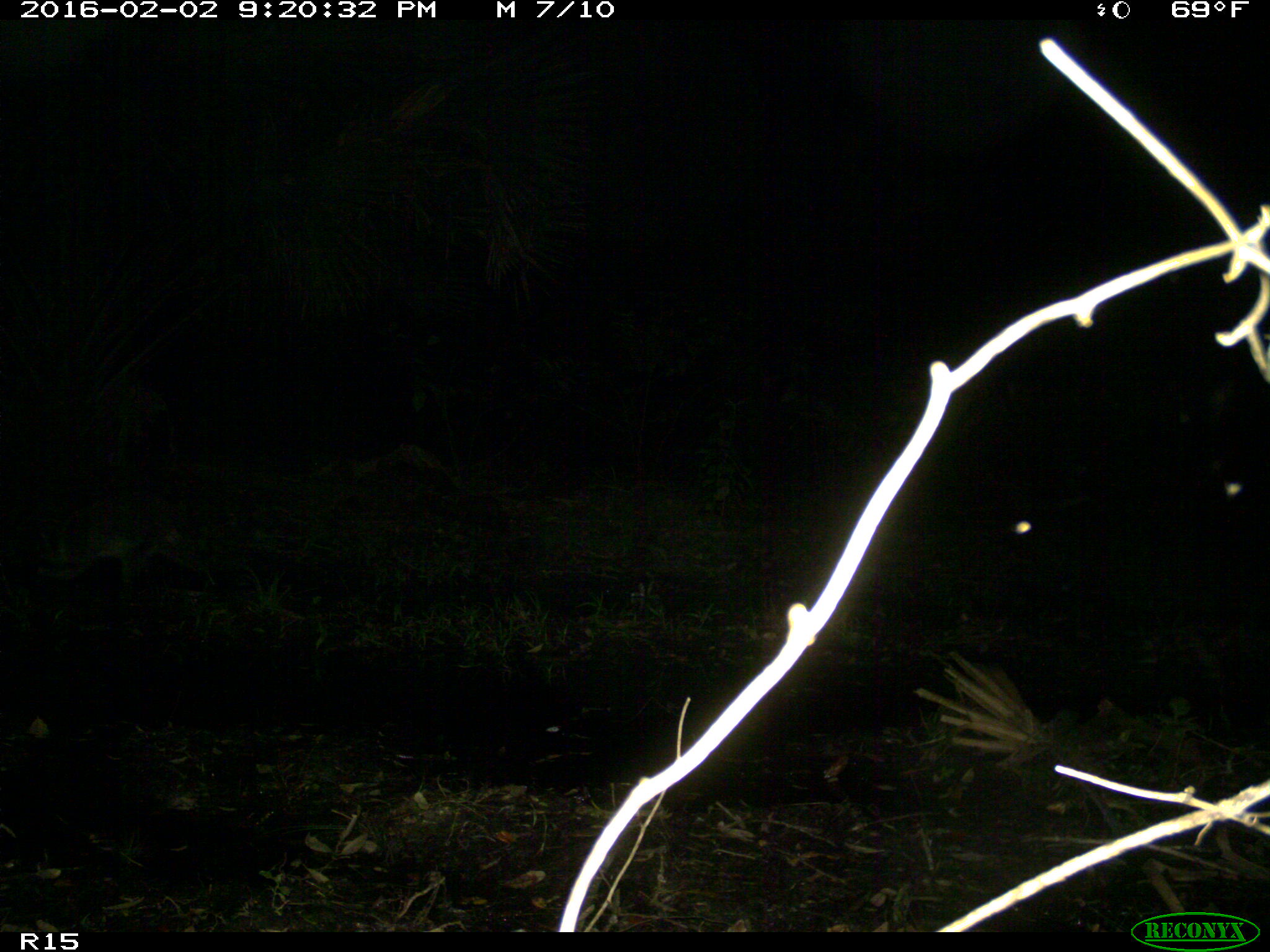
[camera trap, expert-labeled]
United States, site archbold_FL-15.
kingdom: Animalia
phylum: Chordata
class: Mammalia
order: Carnivora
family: Procyonidae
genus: Procyon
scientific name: Procyon lotor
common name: common raccoon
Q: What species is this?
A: Procyon lotor (common raccoon).